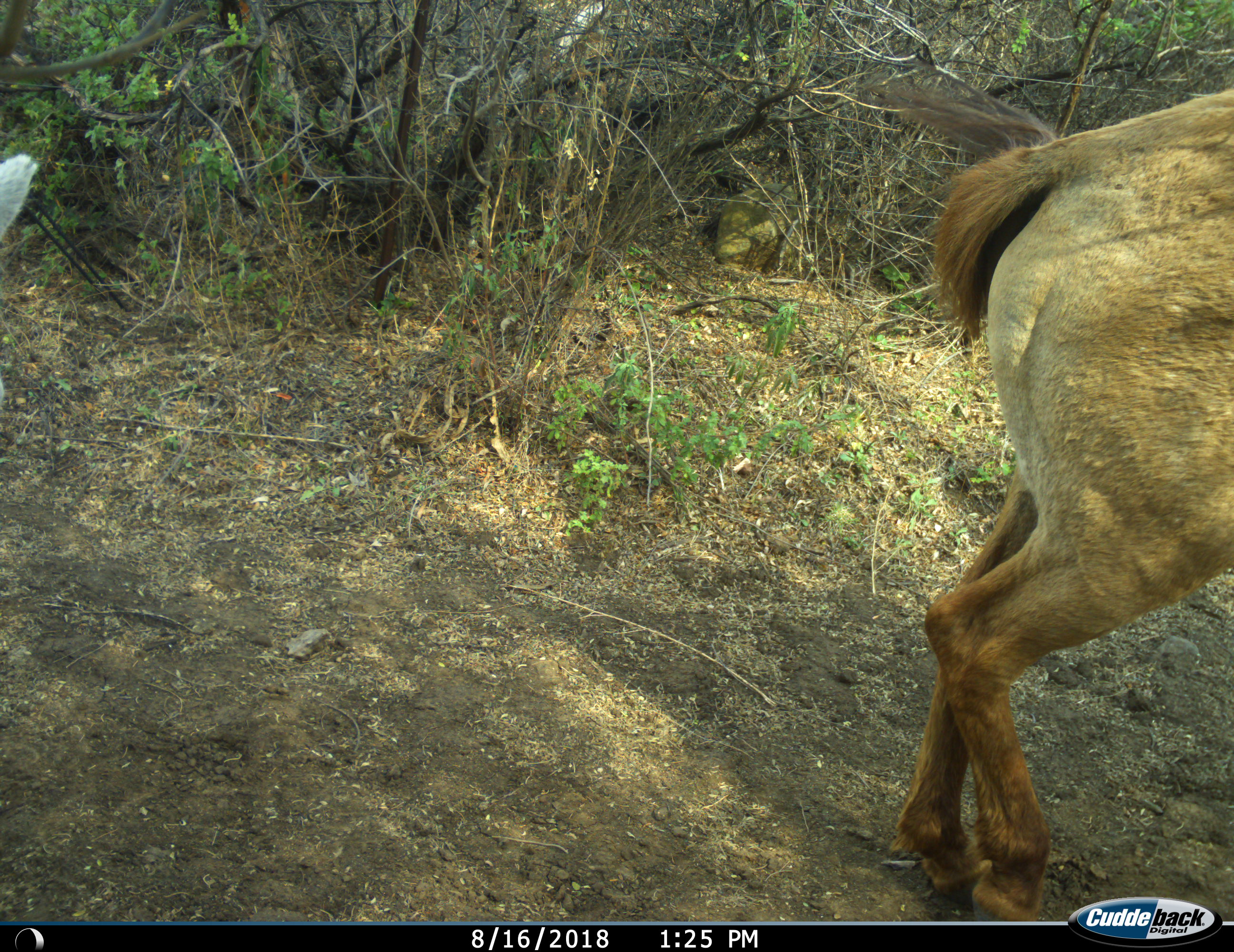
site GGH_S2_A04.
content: unidentified animal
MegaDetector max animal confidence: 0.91